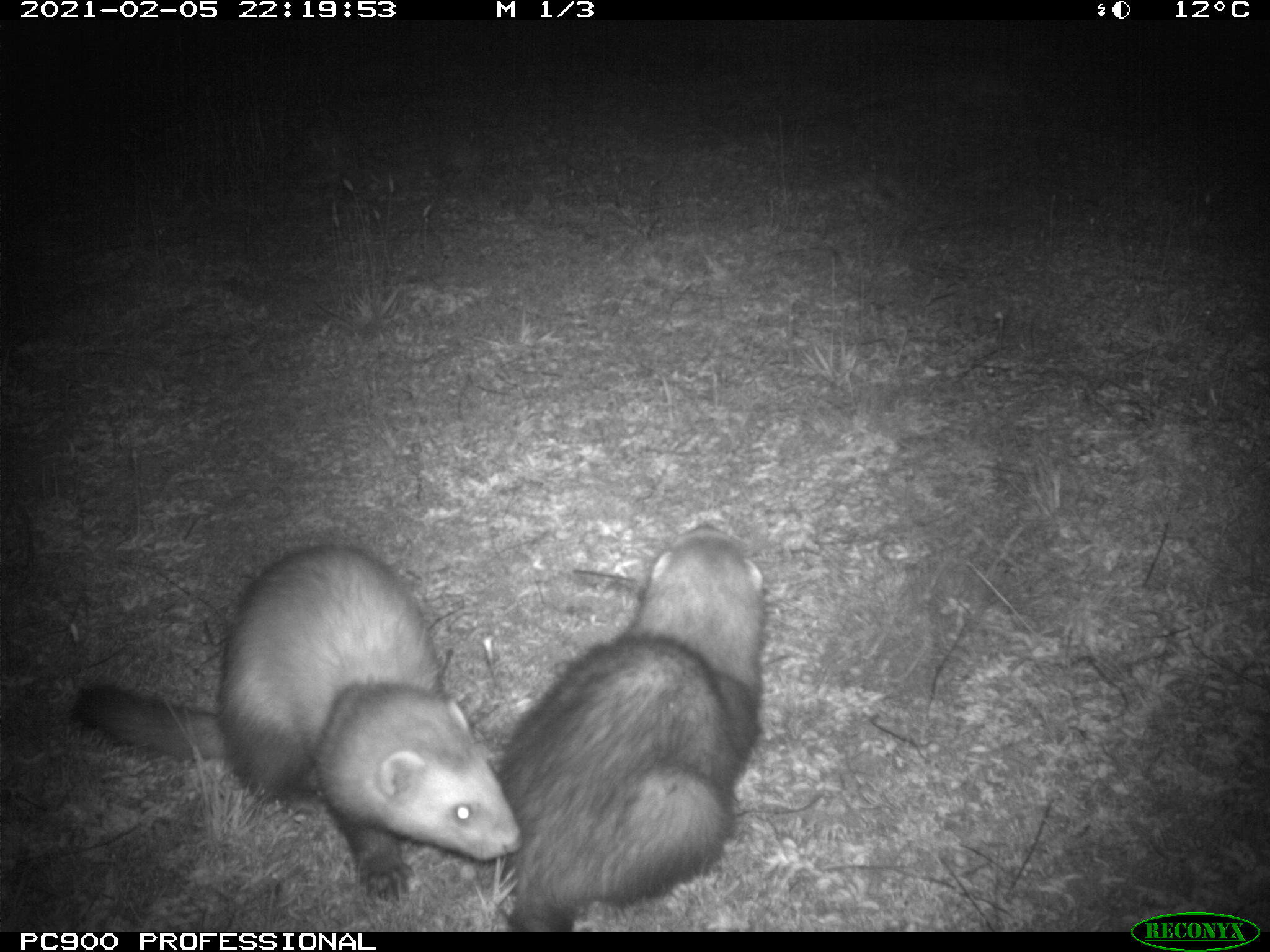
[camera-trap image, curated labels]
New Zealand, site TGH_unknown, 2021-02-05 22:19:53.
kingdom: Animalia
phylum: Chordata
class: Mammalia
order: Carnivora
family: Mustelidae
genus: Mustela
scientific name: Mustela furo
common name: ferret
Ferret (Mustela furo).